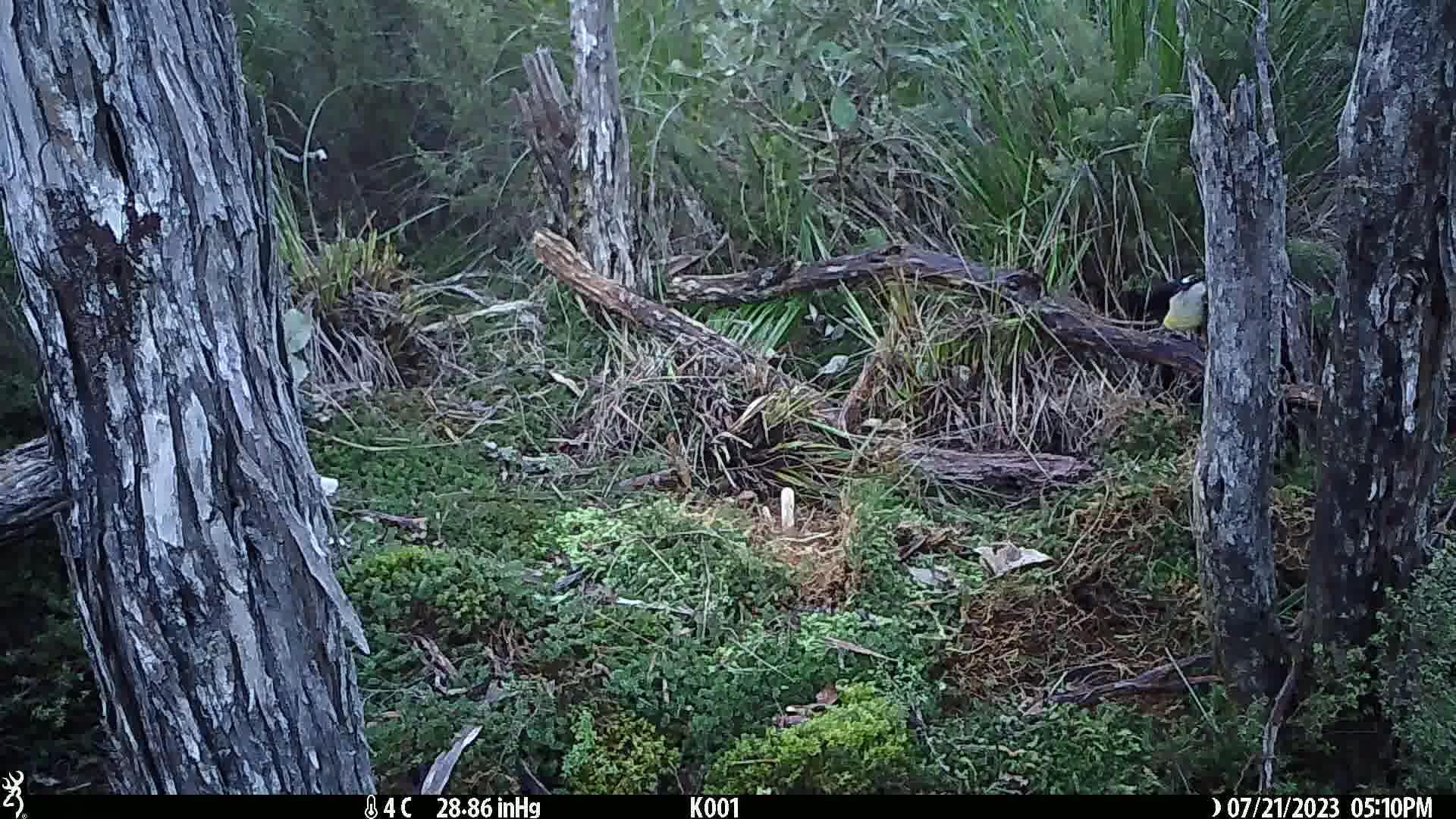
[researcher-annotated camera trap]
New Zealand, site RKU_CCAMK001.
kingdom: Animalia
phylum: Chordata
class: Aves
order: Passeriformes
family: Petroicidae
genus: Petroica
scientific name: Petroica macrocephala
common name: tomtit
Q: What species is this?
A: Tomtit (Petroica macrocephala).